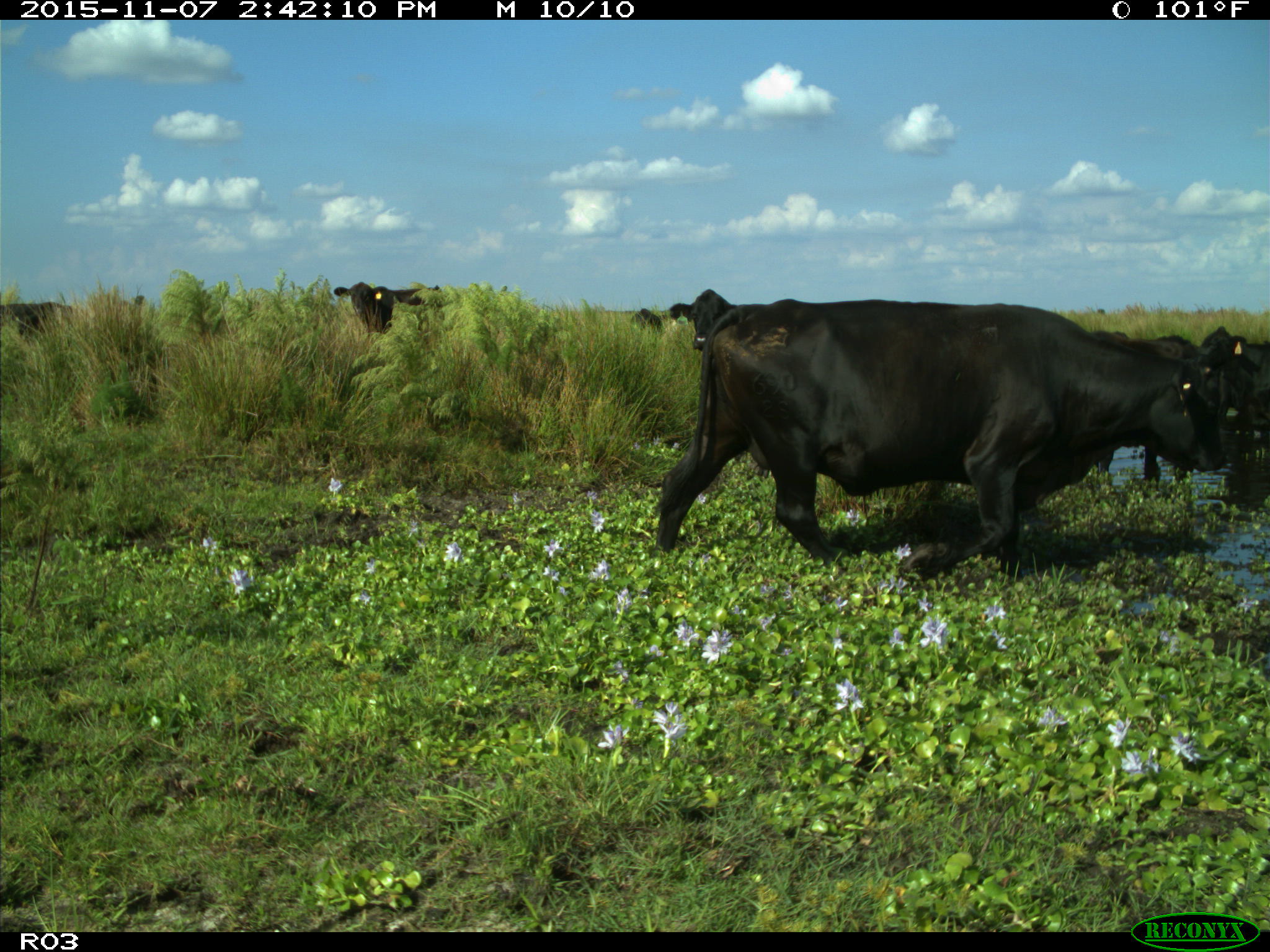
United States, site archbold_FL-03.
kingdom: Animalia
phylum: Chordata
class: Mammalia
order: Artiodactyla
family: Bovidae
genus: Bos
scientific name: Bos taurus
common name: domestic cow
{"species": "Bos taurus (domestic cow)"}